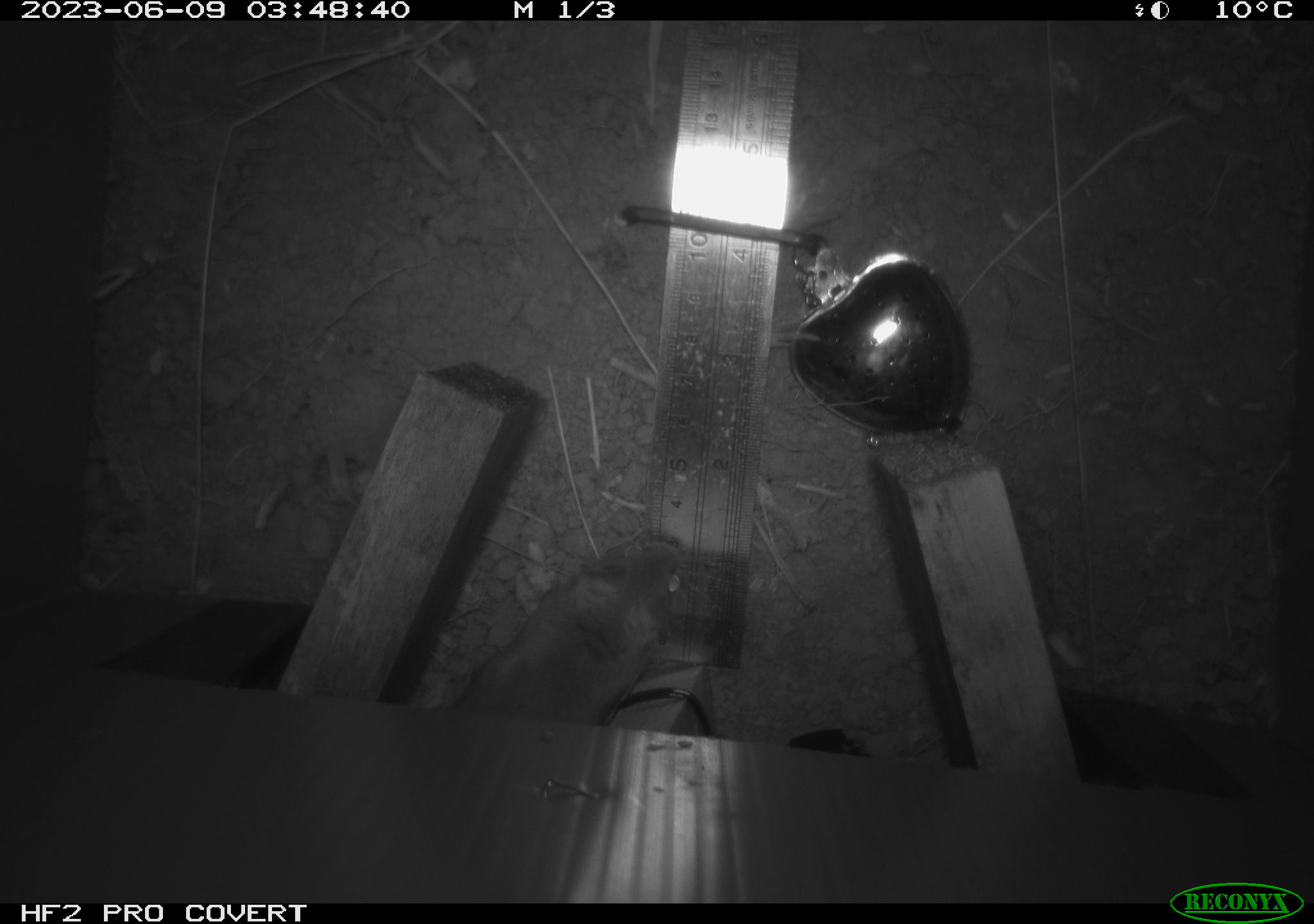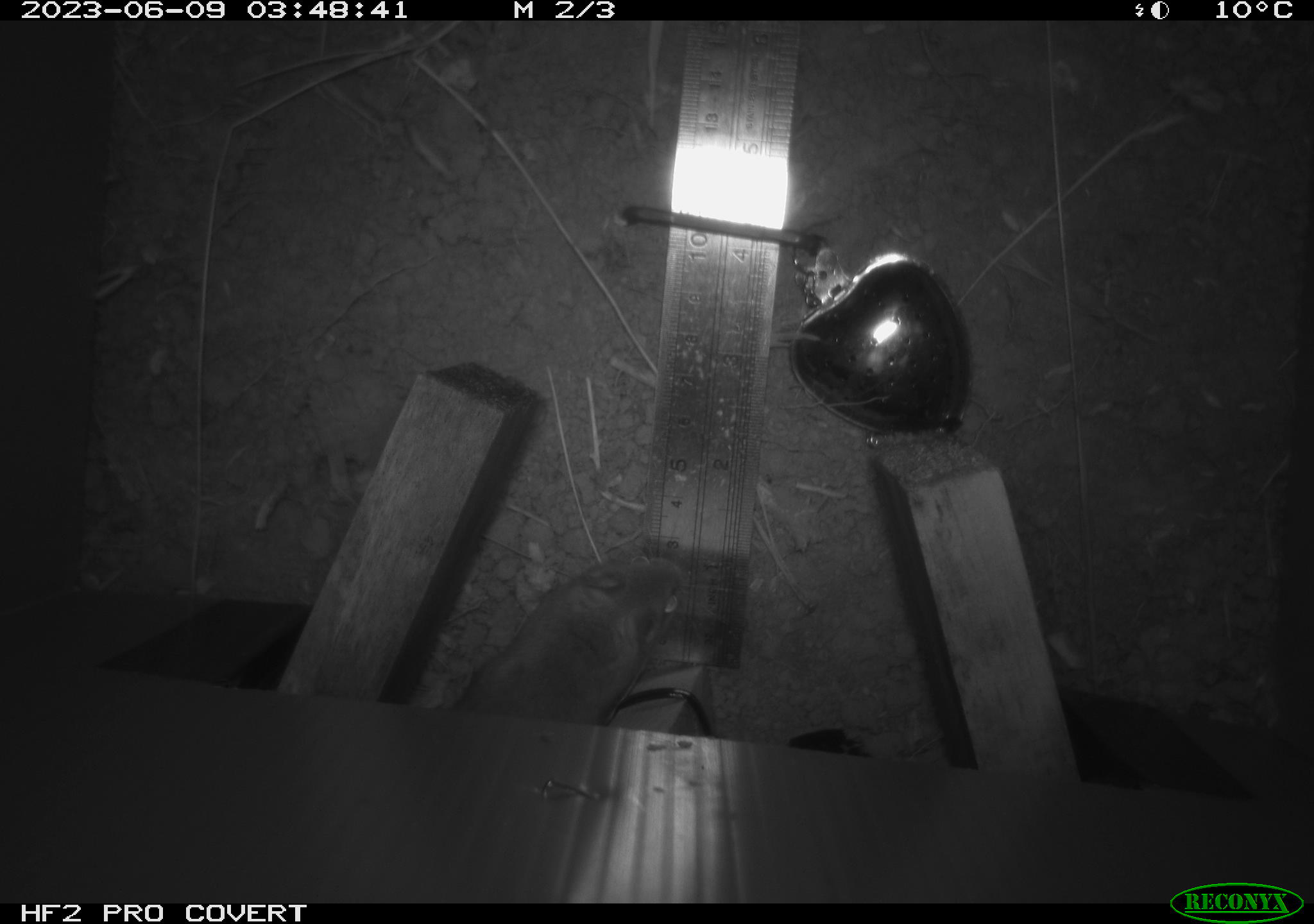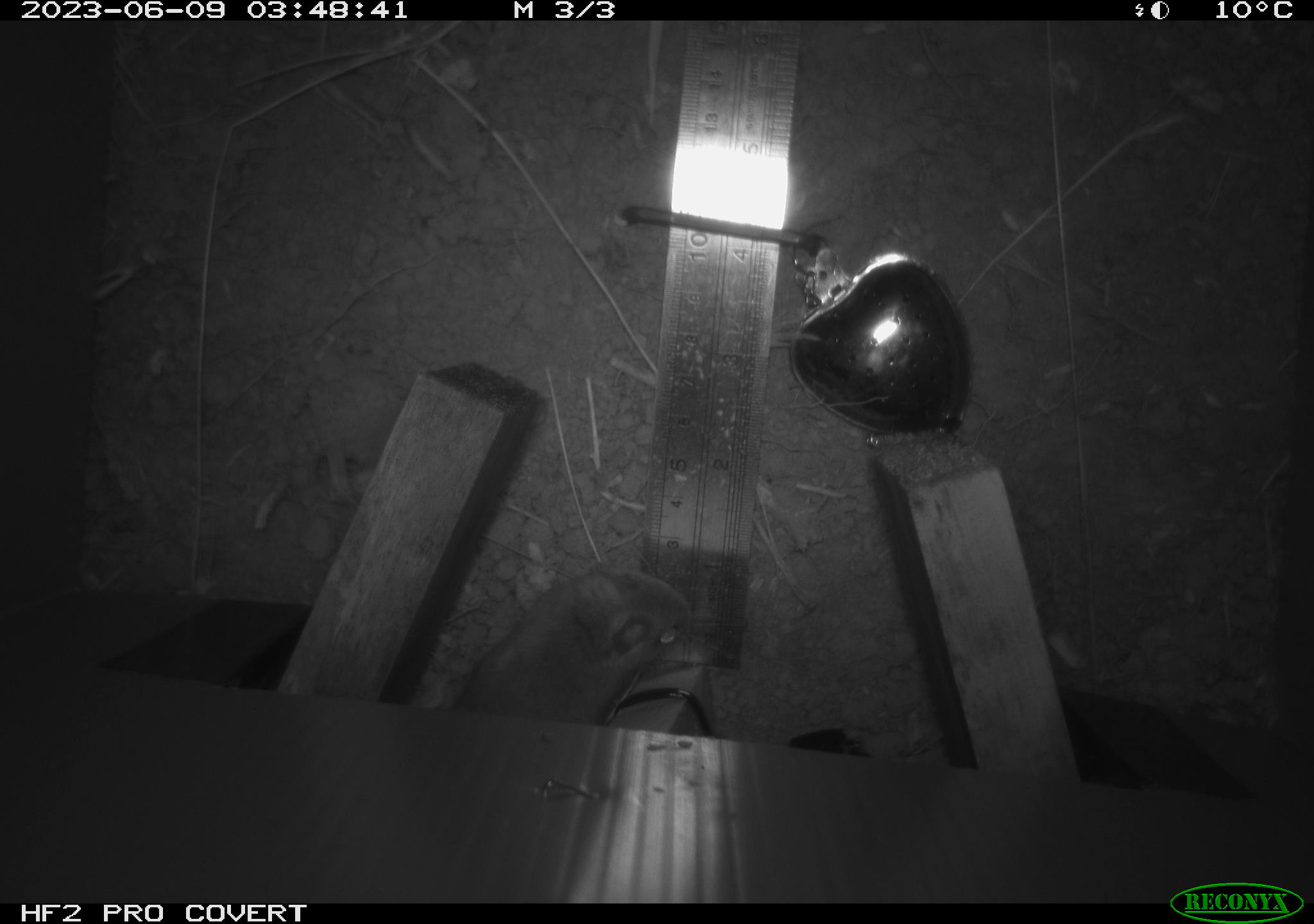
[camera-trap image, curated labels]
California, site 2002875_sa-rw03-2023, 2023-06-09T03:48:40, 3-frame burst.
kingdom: Animalia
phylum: Chordata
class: Mammalia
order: Rodentia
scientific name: Rodentia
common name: mouse species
Mouse species (Rodentia).